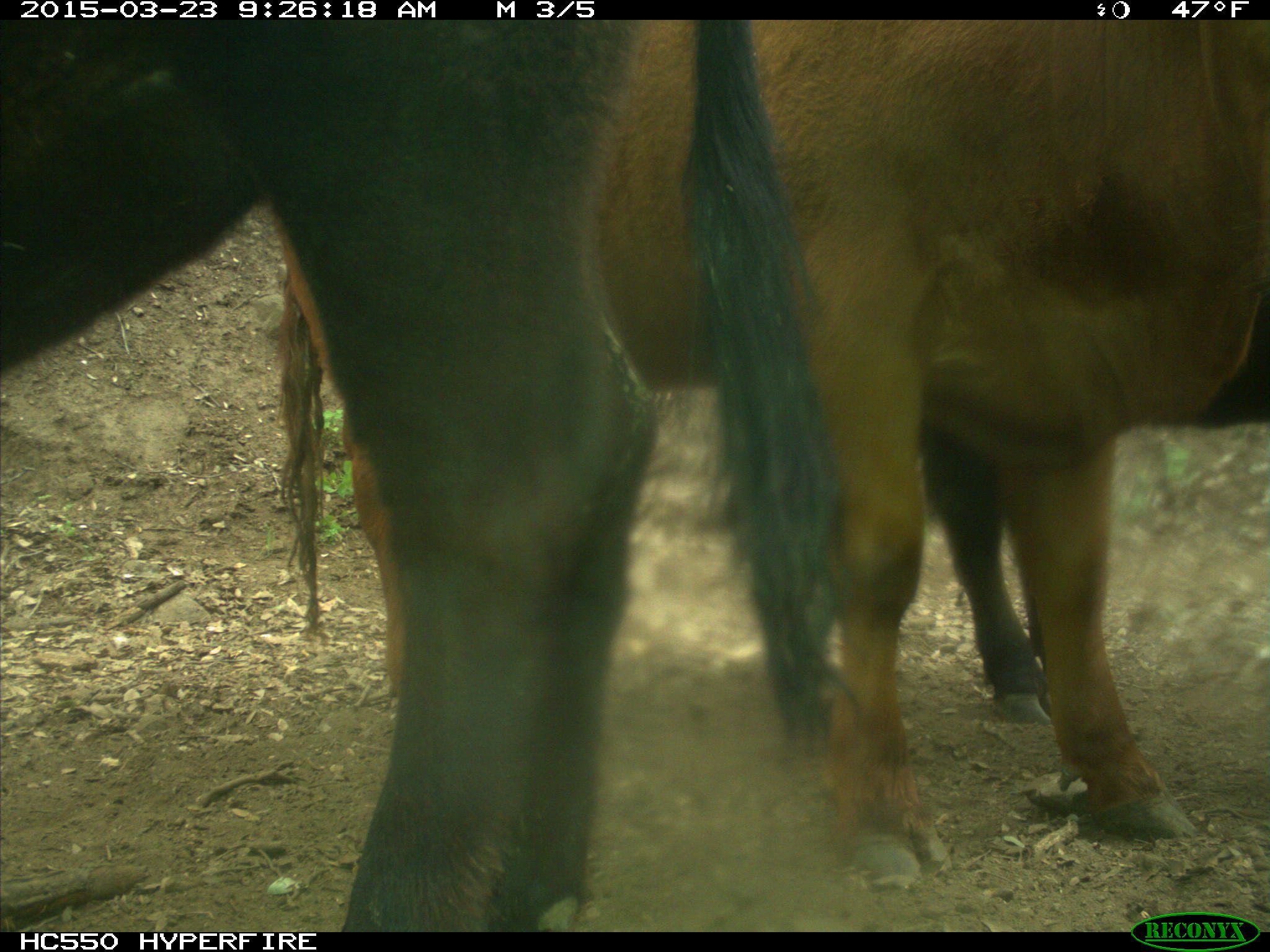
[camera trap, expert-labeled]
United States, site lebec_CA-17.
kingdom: Animalia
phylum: Chordata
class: Mammalia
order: Artiodactyla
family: Bovidae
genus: Bos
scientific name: Bos taurus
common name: domestic cow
Bos taurus (domestic cow).